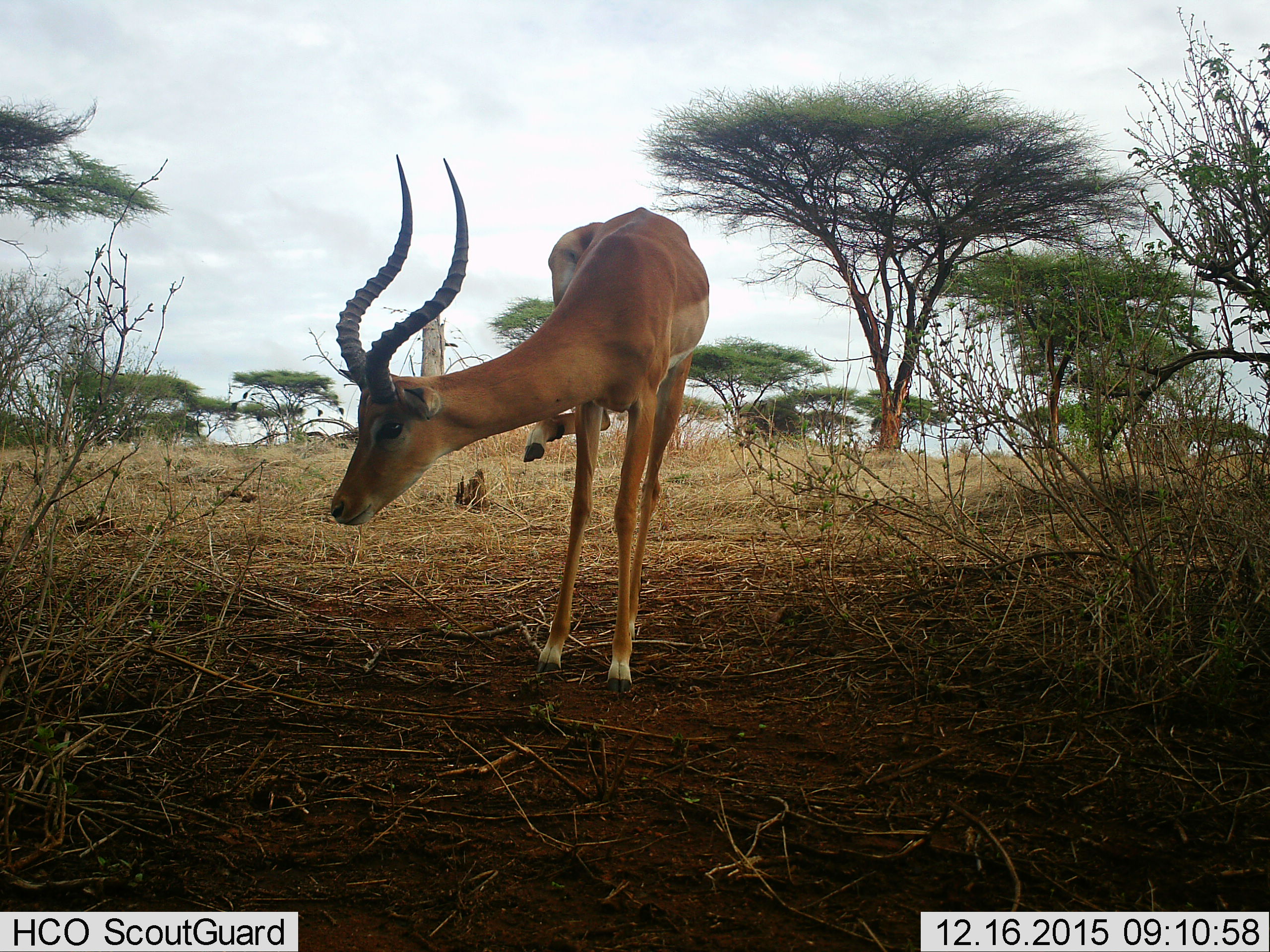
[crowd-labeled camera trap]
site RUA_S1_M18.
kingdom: Animalia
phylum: Chordata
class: Mammalia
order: Artiodactyla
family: Bovidae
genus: Aepyceros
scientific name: Aepyceros melampus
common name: impala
Impala (Aepyceros melampus), count 1. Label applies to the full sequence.